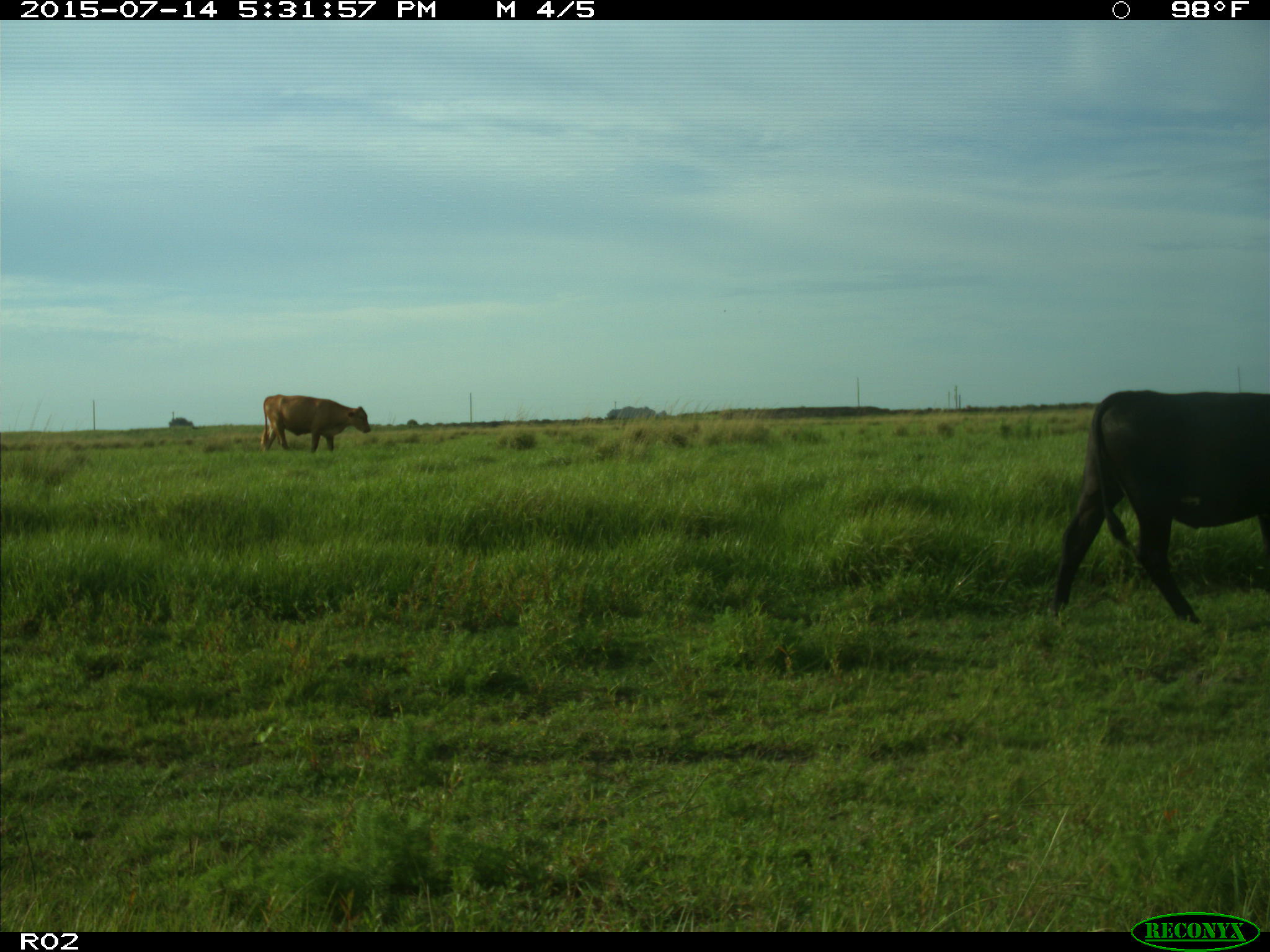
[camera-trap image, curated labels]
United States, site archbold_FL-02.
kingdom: Animalia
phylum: Chordata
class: Mammalia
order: Artiodactyla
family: Bovidae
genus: Bos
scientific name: Bos taurus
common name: domestic cow